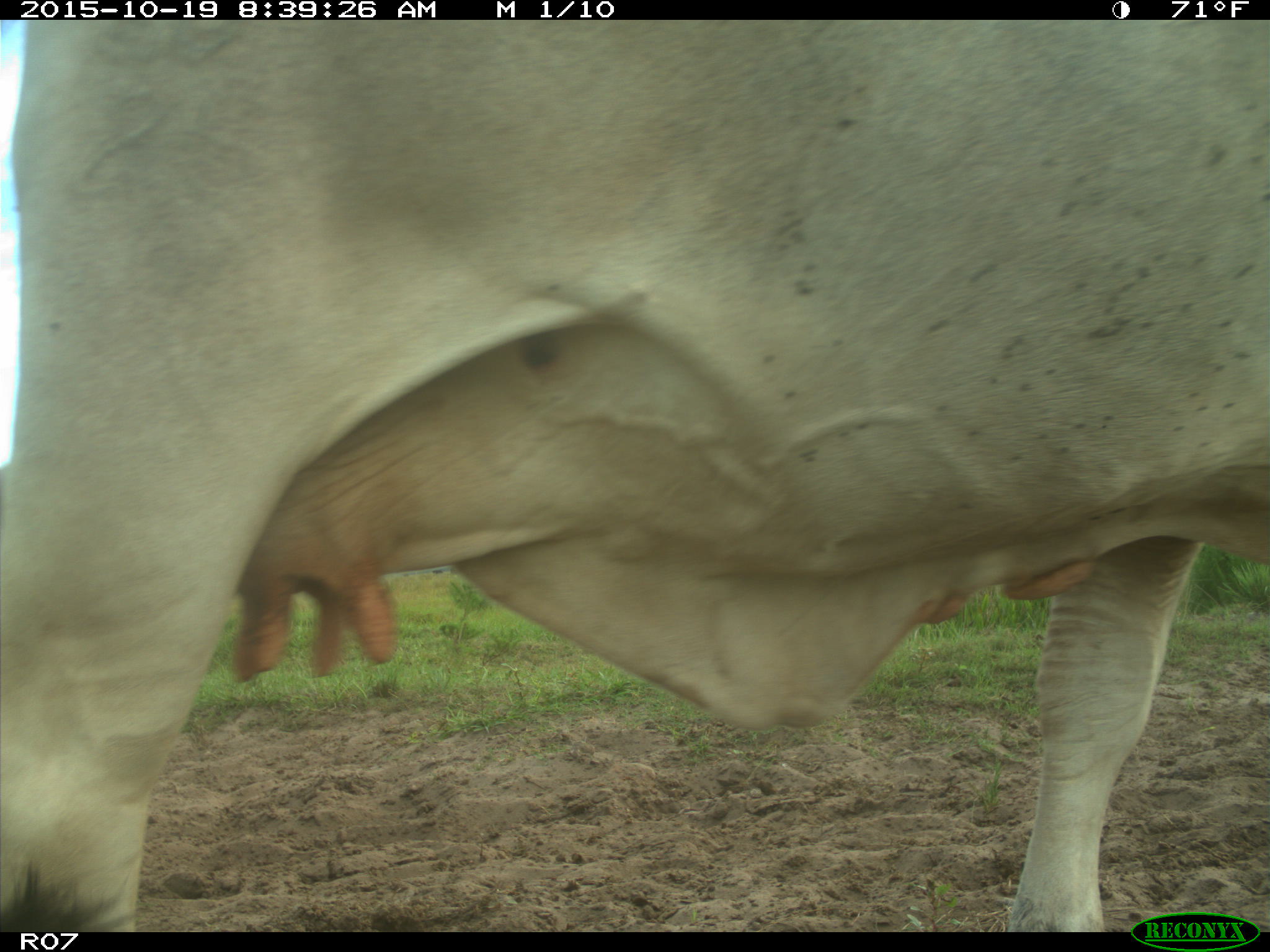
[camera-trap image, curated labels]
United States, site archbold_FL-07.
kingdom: Animalia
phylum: Chordata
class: Mammalia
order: Artiodactyla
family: Bovidae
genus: Bos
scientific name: Bos taurus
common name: domestic cow